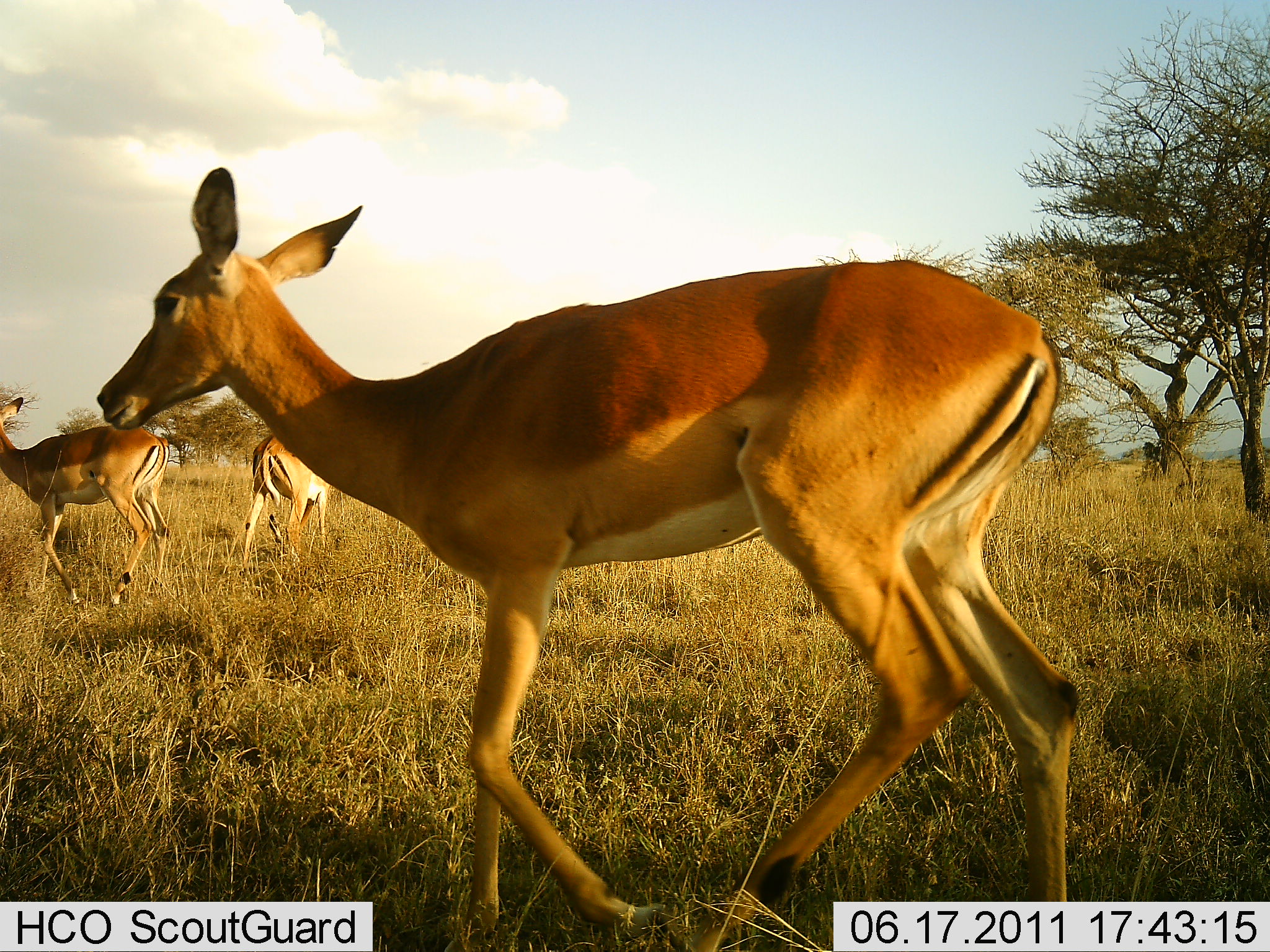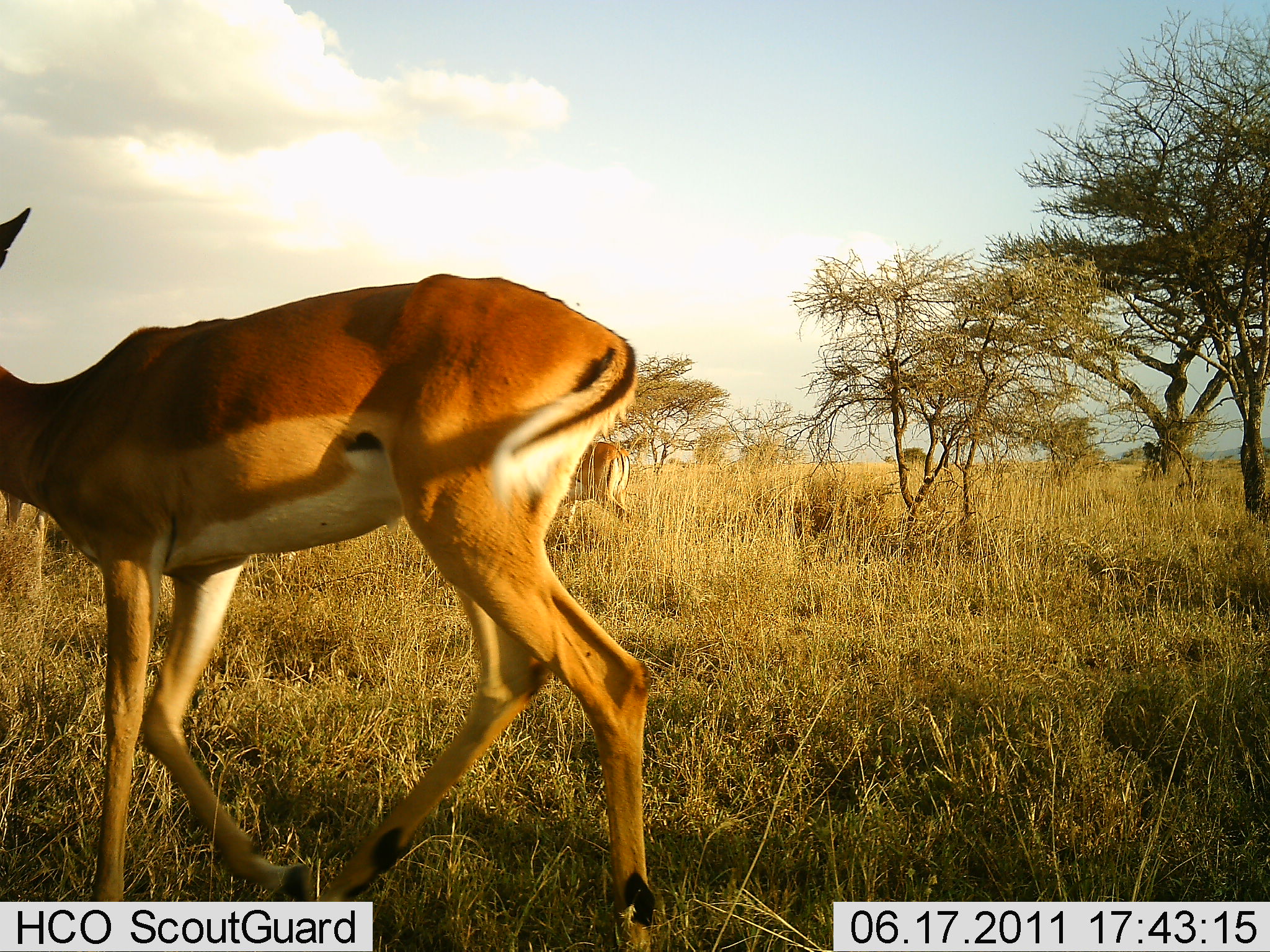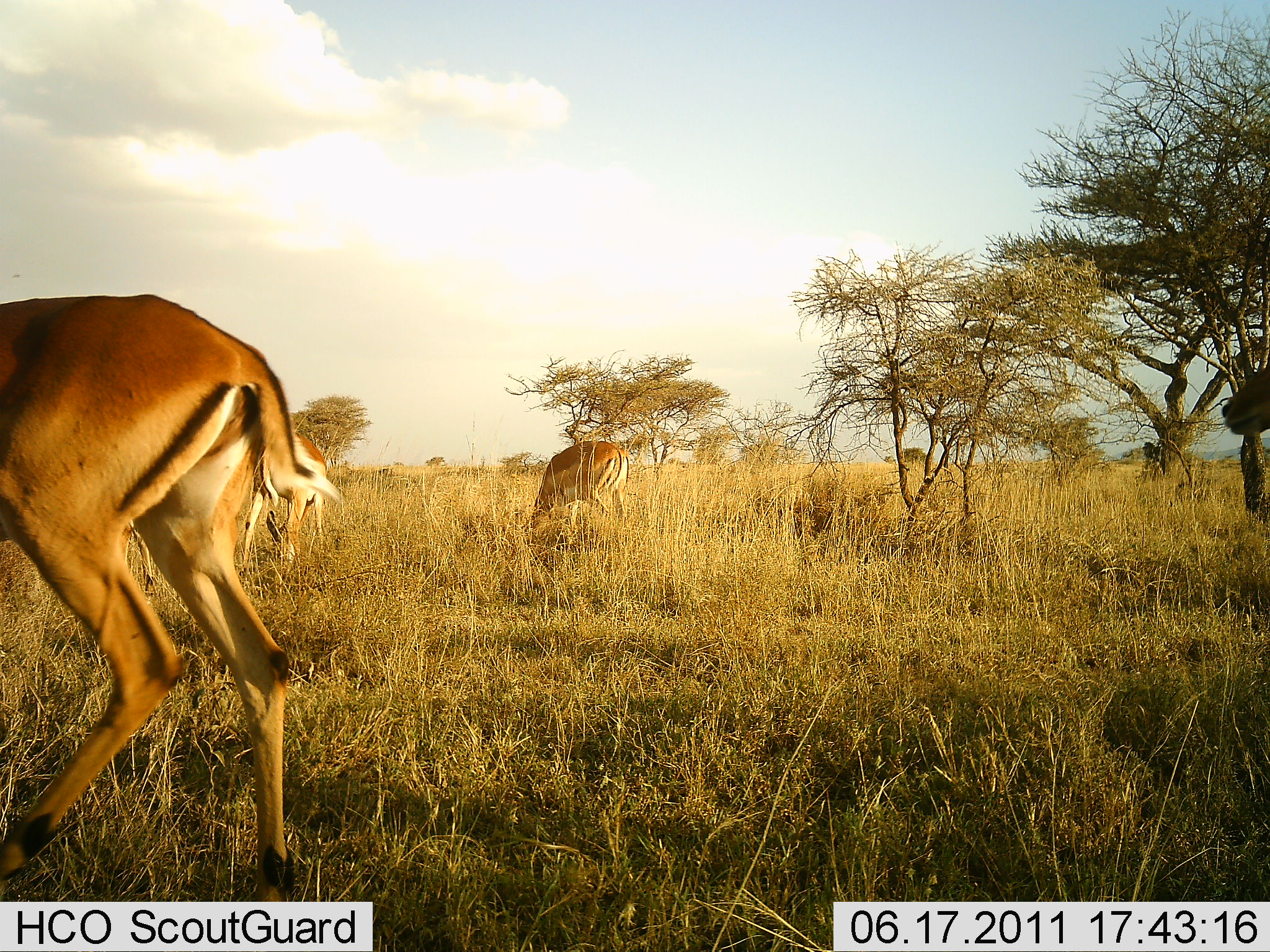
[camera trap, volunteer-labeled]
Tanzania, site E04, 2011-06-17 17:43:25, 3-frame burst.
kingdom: Animalia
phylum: Chordata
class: Mammalia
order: Artiodactyla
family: Bovidae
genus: Aepyceros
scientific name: Aepyceros melampus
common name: impala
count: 4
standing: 38%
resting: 0%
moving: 100%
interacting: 0%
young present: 0%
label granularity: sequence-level